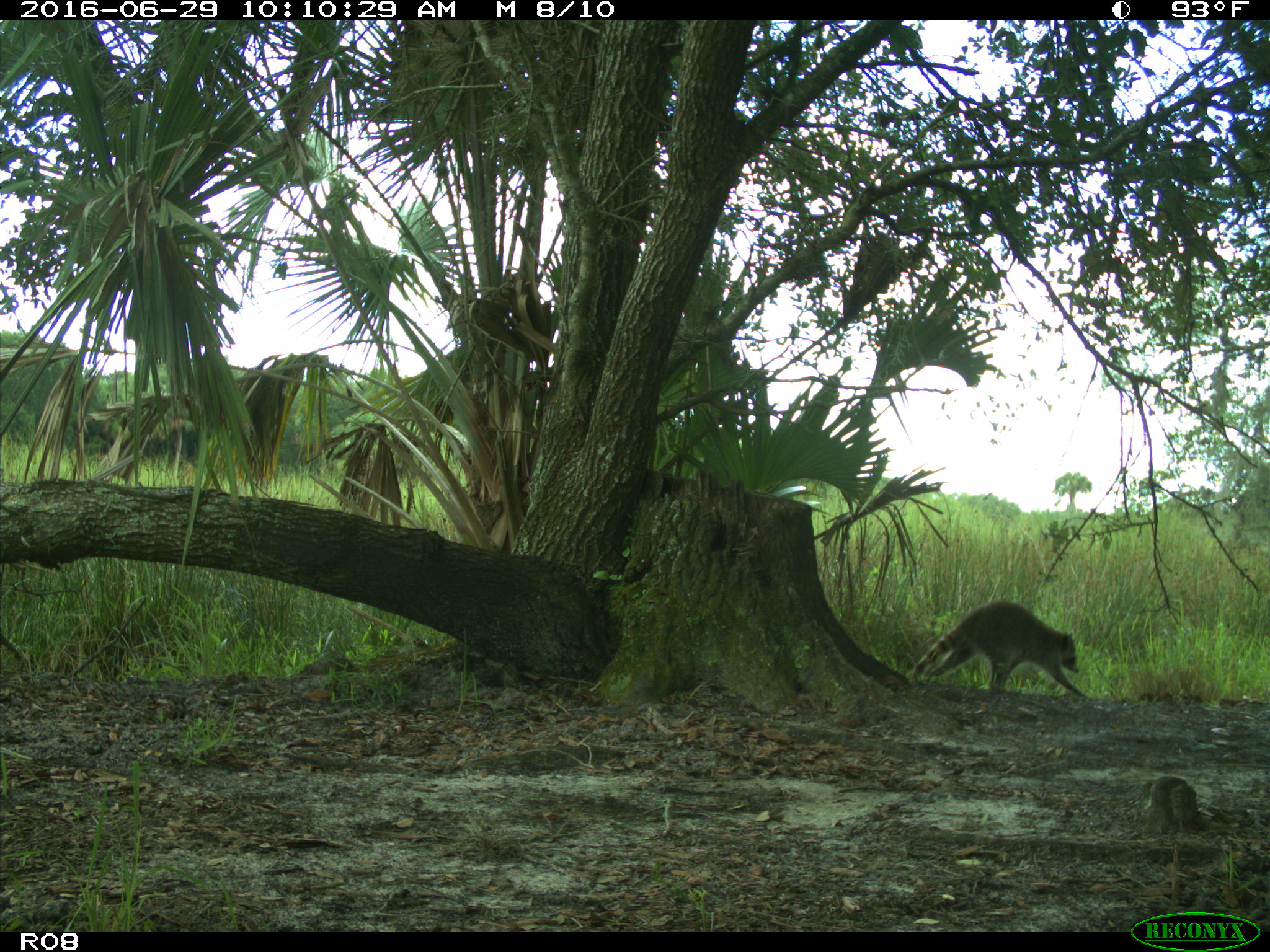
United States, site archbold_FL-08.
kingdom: Animalia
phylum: Chordata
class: Mammalia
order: Carnivora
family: Procyonidae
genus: Procyon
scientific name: Procyon lotor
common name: common raccoon